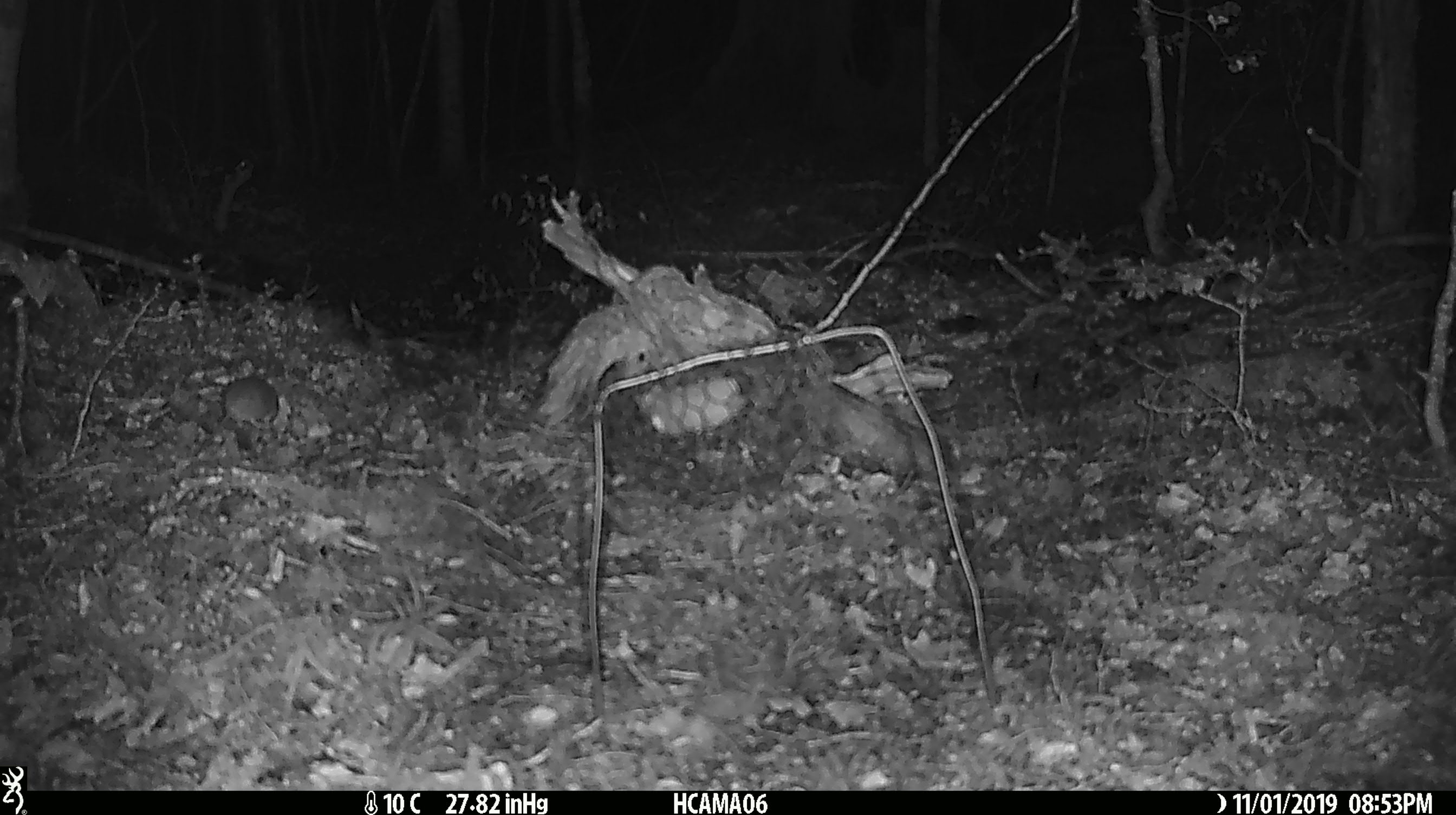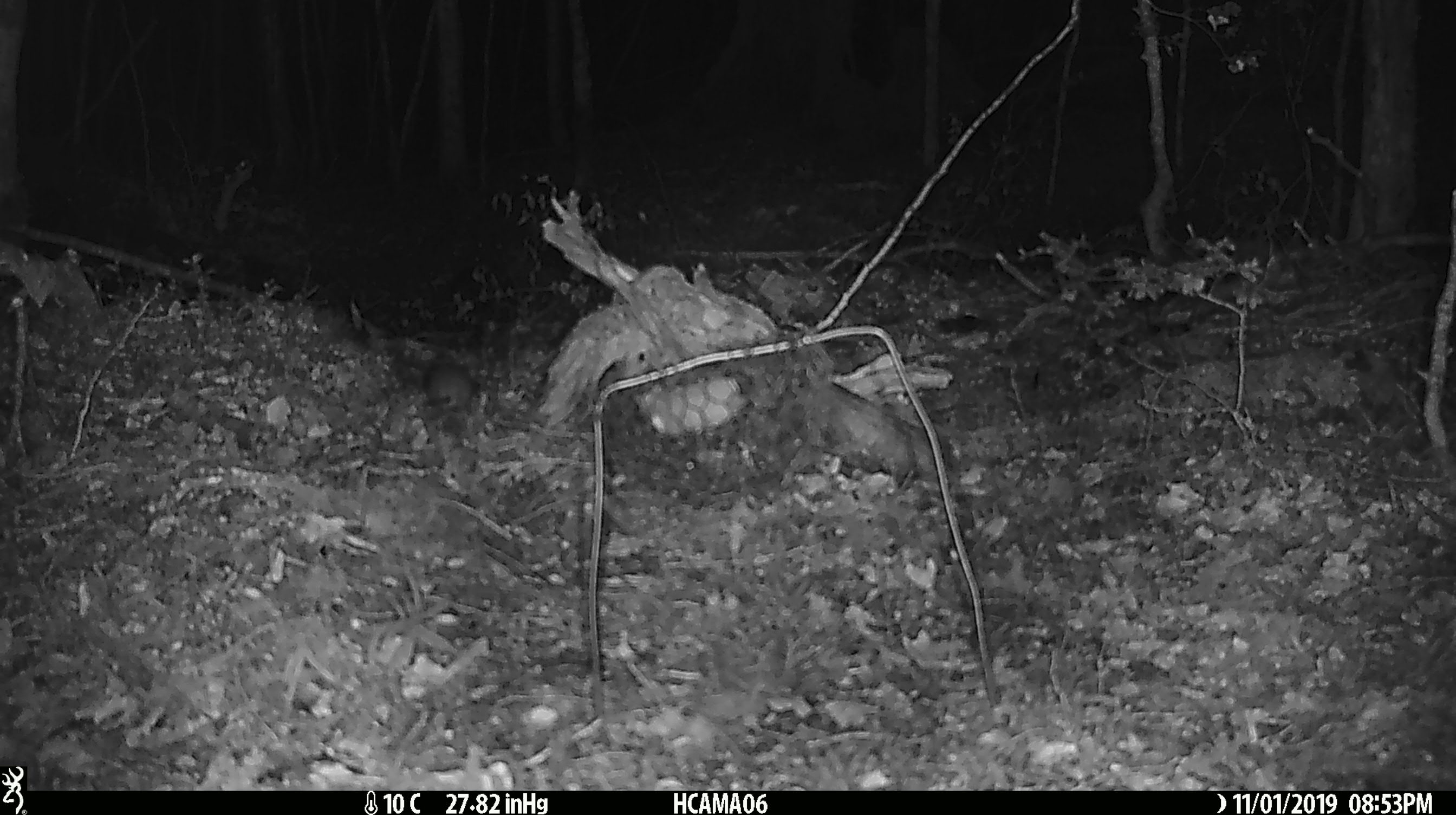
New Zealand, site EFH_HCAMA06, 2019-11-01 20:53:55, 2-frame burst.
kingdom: Animalia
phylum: Chordata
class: Mammalia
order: Rodentia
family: Muridae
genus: Mus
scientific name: Mus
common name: mouse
Mouse (Mus).